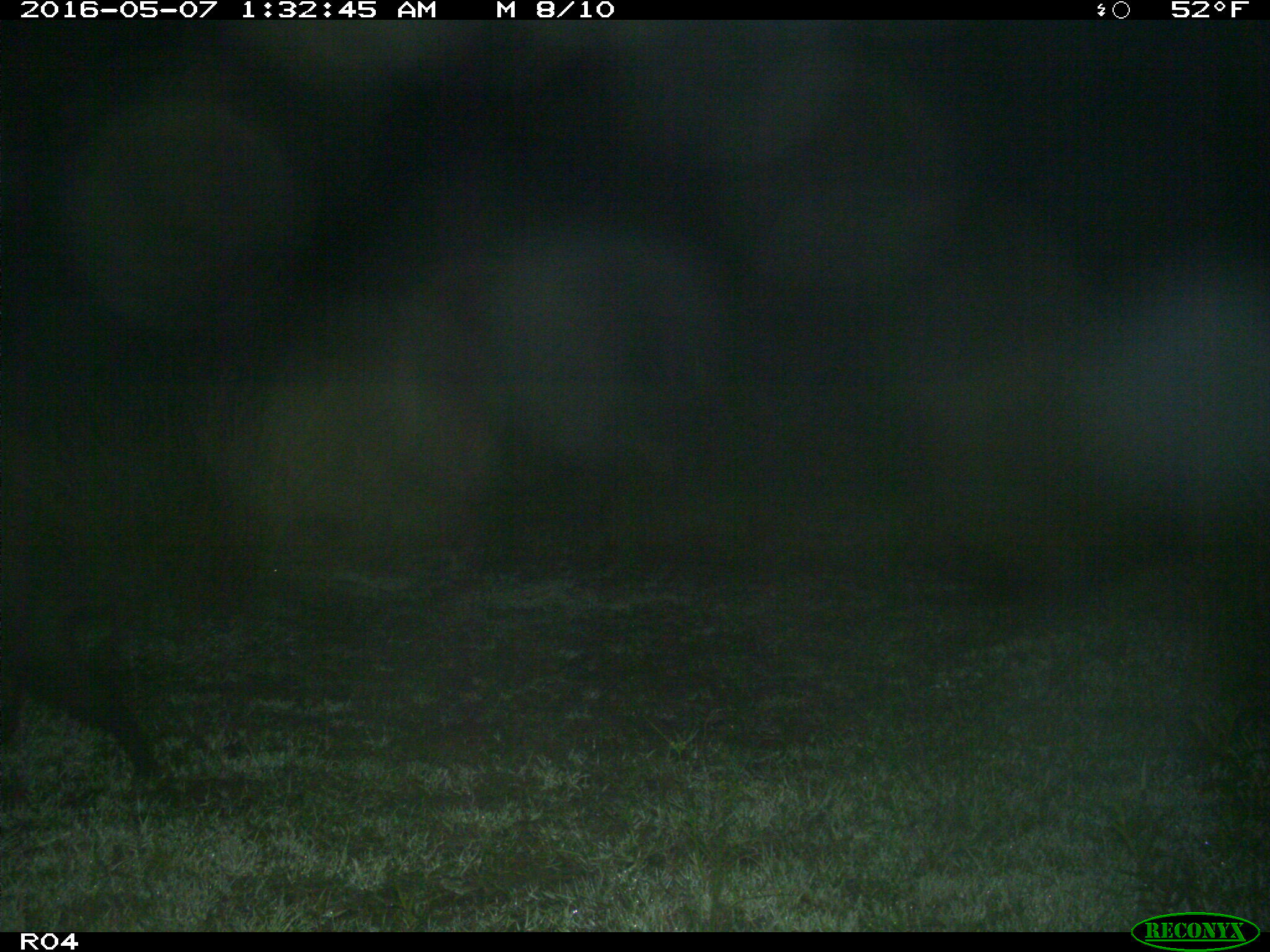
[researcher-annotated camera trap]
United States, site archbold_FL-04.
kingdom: Animalia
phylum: Chordata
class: Mammalia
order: Artiodactyla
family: Suidae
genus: Sus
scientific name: Sus scrofa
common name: wild boar